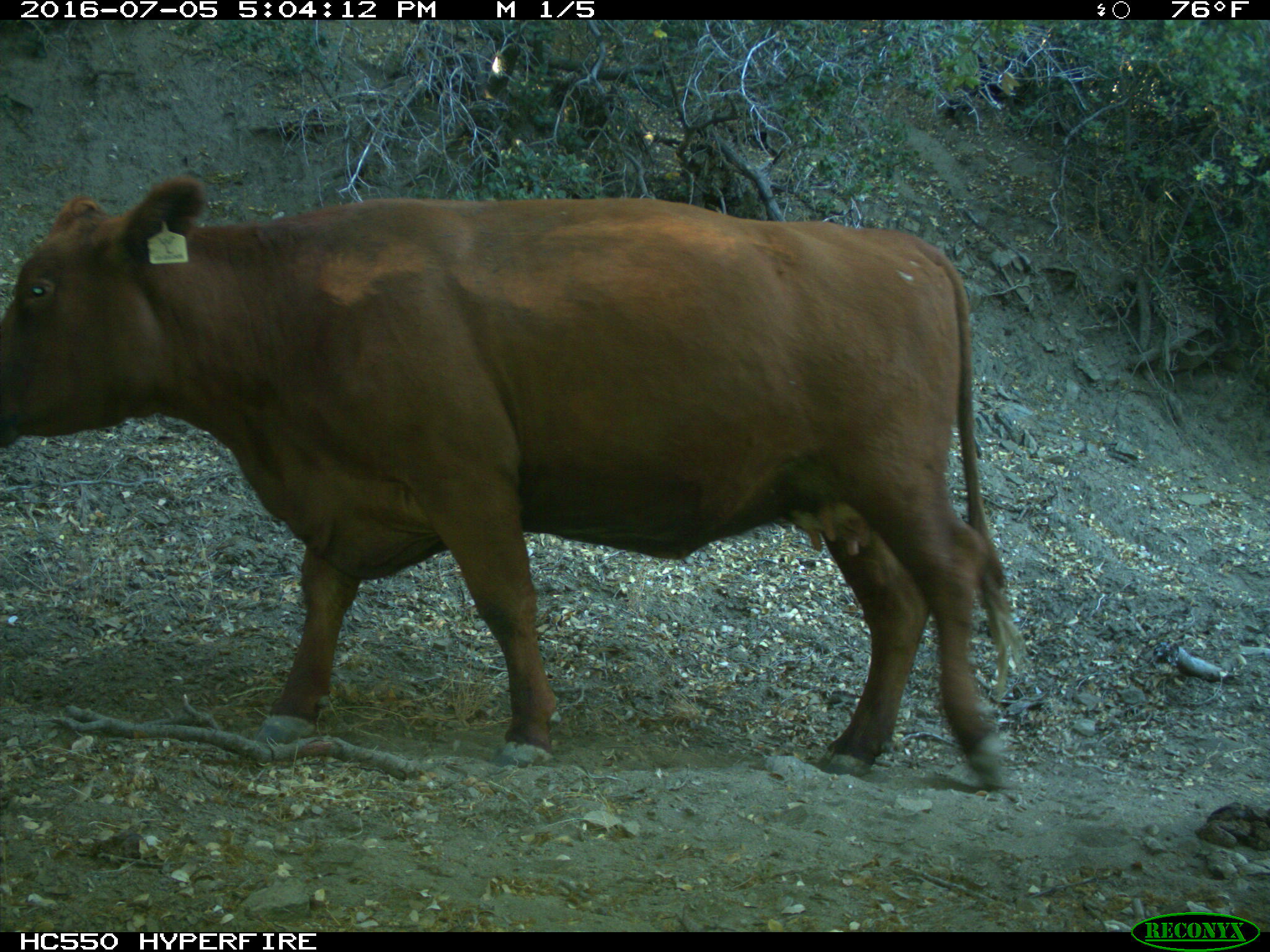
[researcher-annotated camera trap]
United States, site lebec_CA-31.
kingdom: Animalia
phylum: Chordata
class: Mammalia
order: Artiodactyla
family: Bovidae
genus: Bos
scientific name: Bos taurus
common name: domestic cow